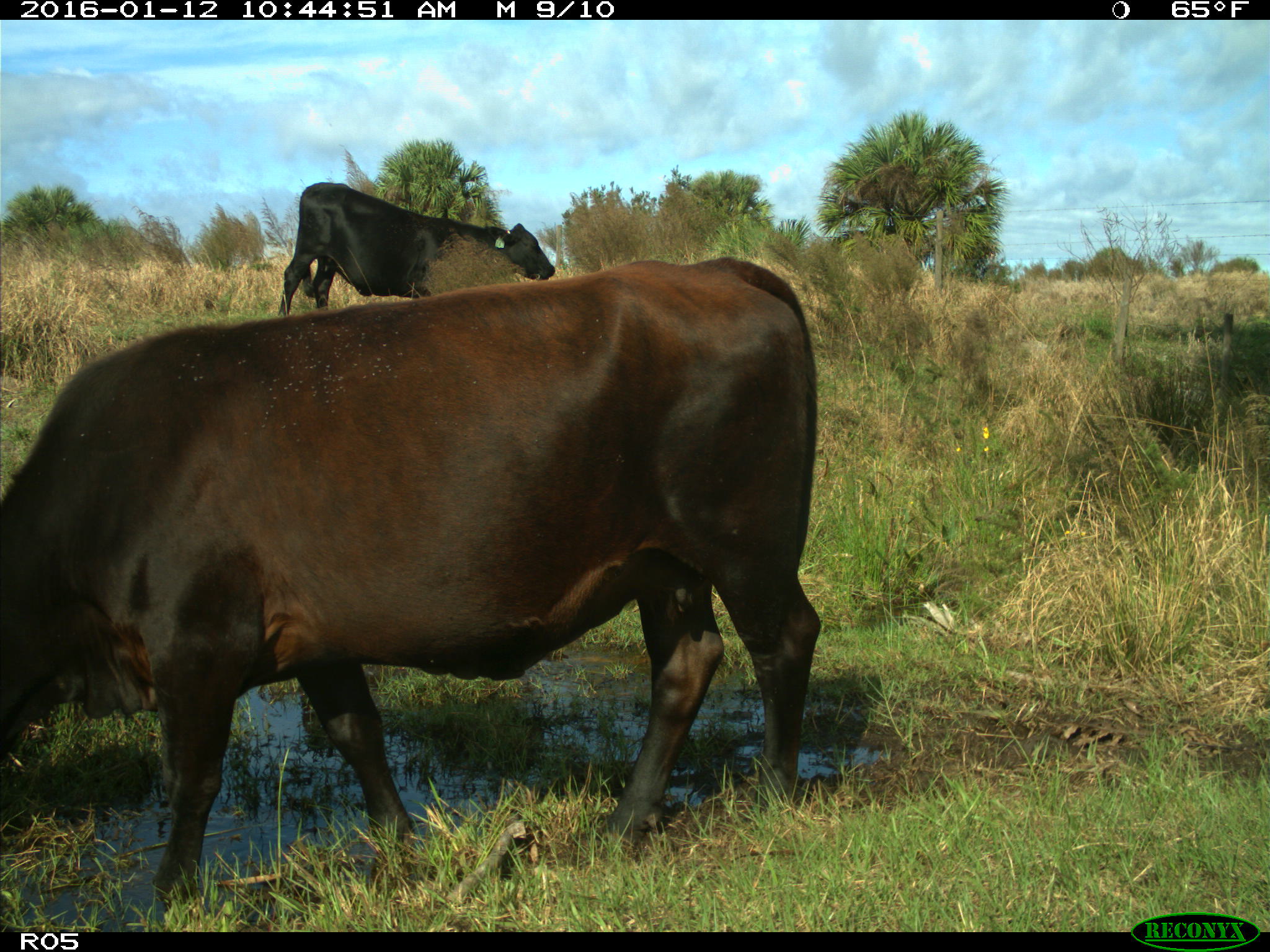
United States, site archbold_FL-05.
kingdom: Animalia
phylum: Chordata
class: Mammalia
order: Artiodactyla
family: Bovidae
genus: Bos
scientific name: Bos taurus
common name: domestic cow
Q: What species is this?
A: Bos taurus (domestic cow).